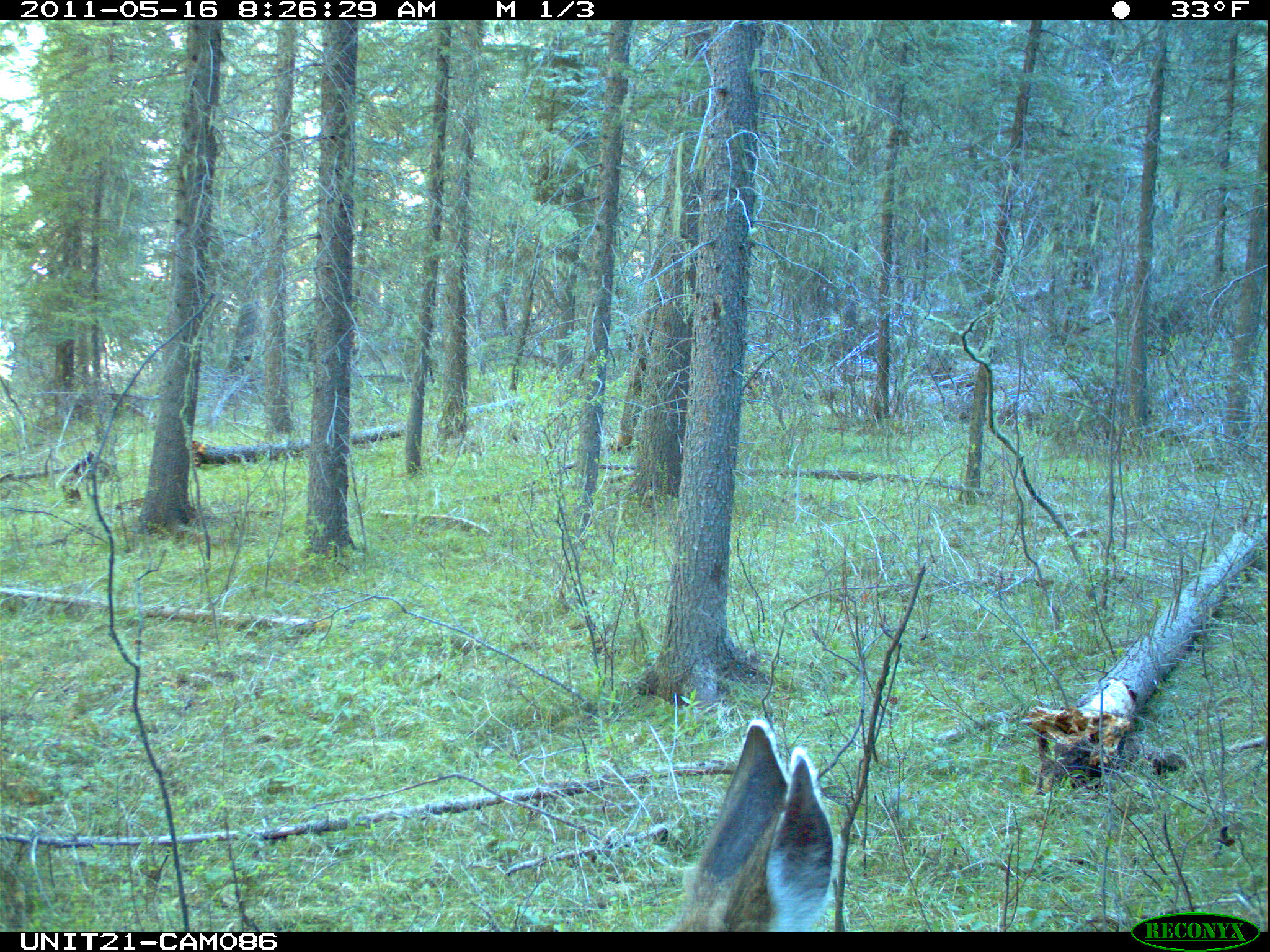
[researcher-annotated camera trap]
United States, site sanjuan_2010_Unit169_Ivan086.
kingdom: Animalia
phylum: Chordata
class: Mammalia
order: Artiodactyla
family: Cervidae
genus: Odocoileus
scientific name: Odocoileus hemionus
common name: mule deer